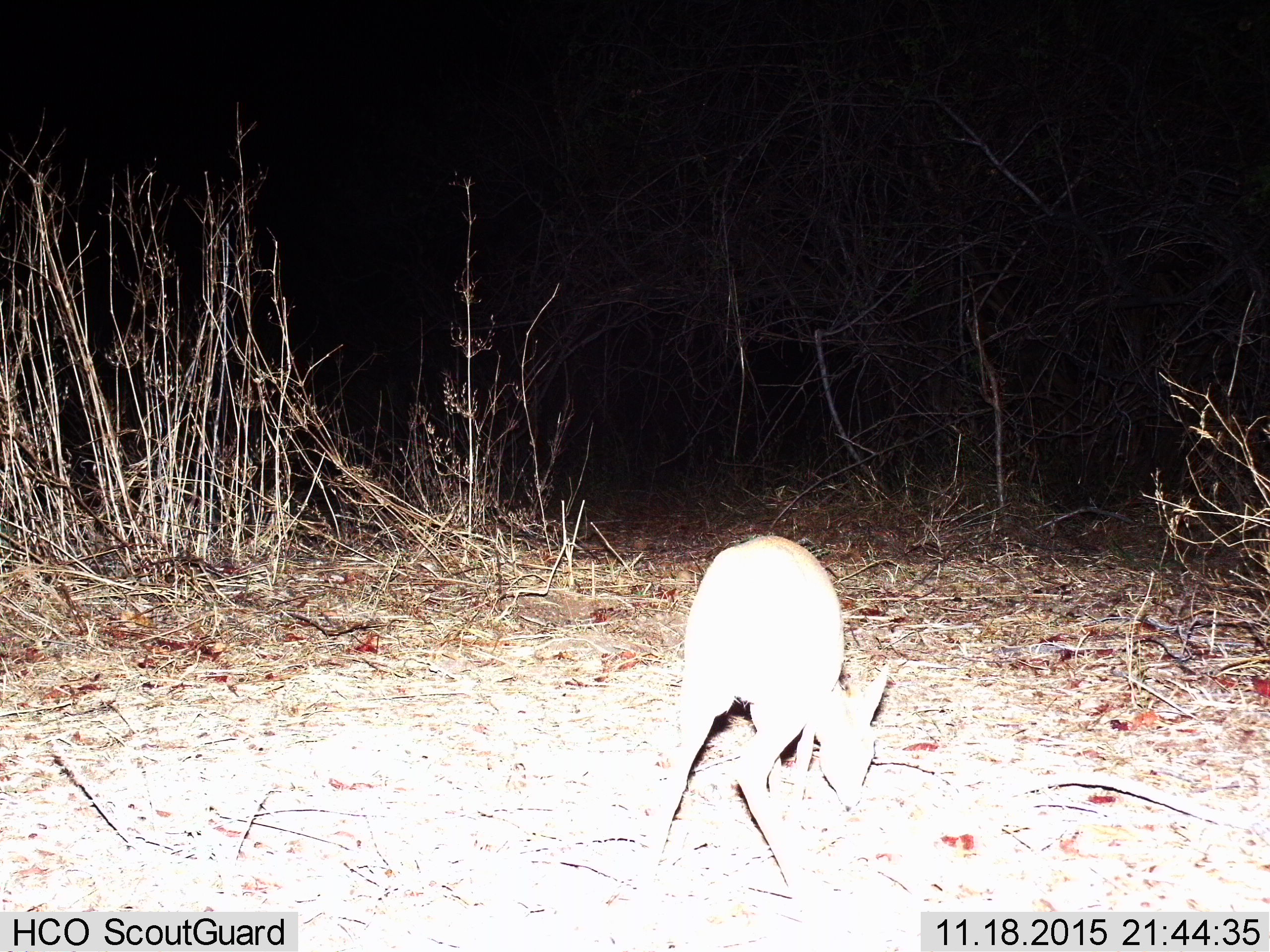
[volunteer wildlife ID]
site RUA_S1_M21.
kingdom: Animalia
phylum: Chordata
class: Mammalia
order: Artiodactyla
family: Bovidae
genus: Madoqua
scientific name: Madoqua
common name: dik-dik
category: dikdik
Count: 1.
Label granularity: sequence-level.